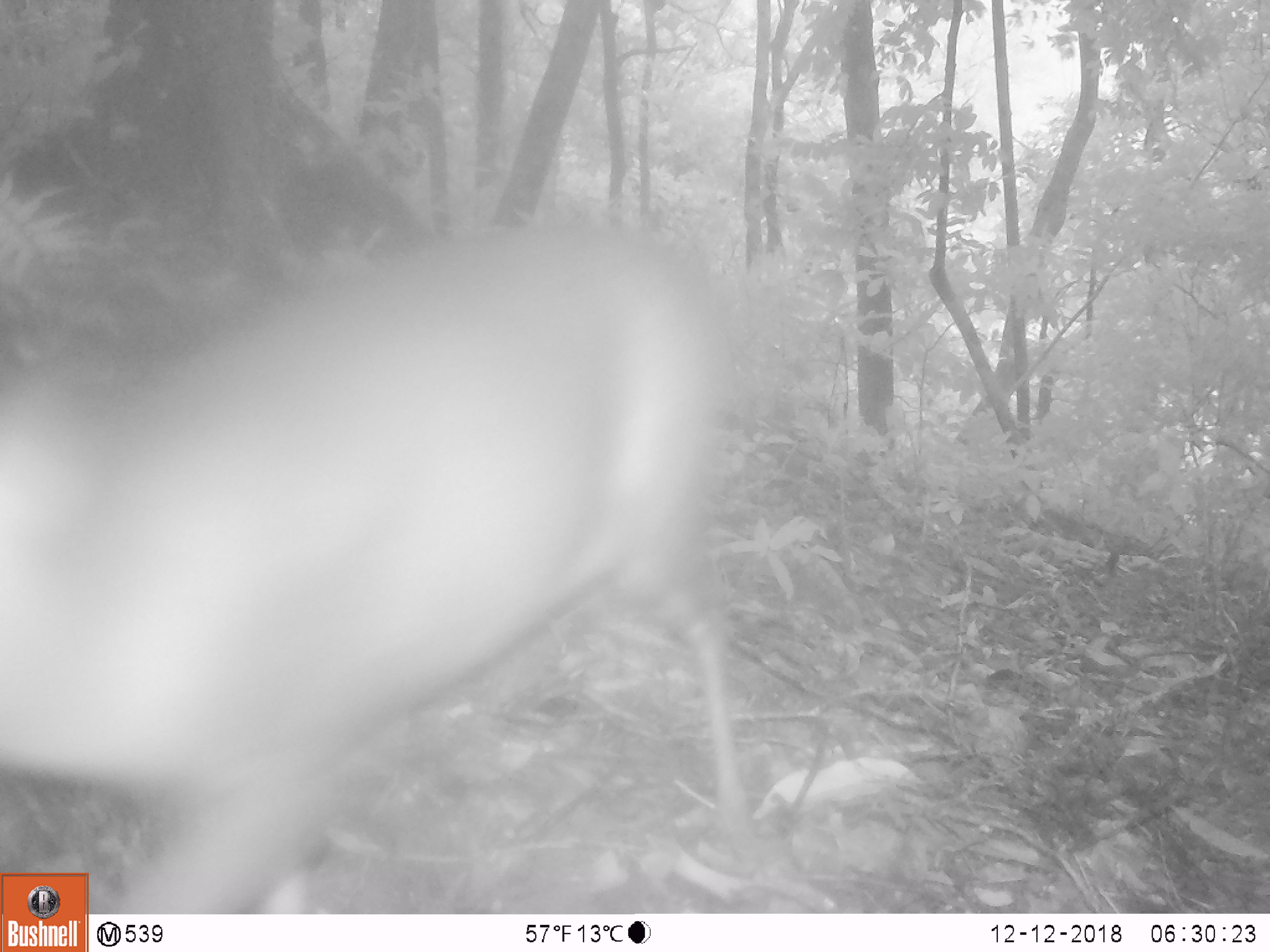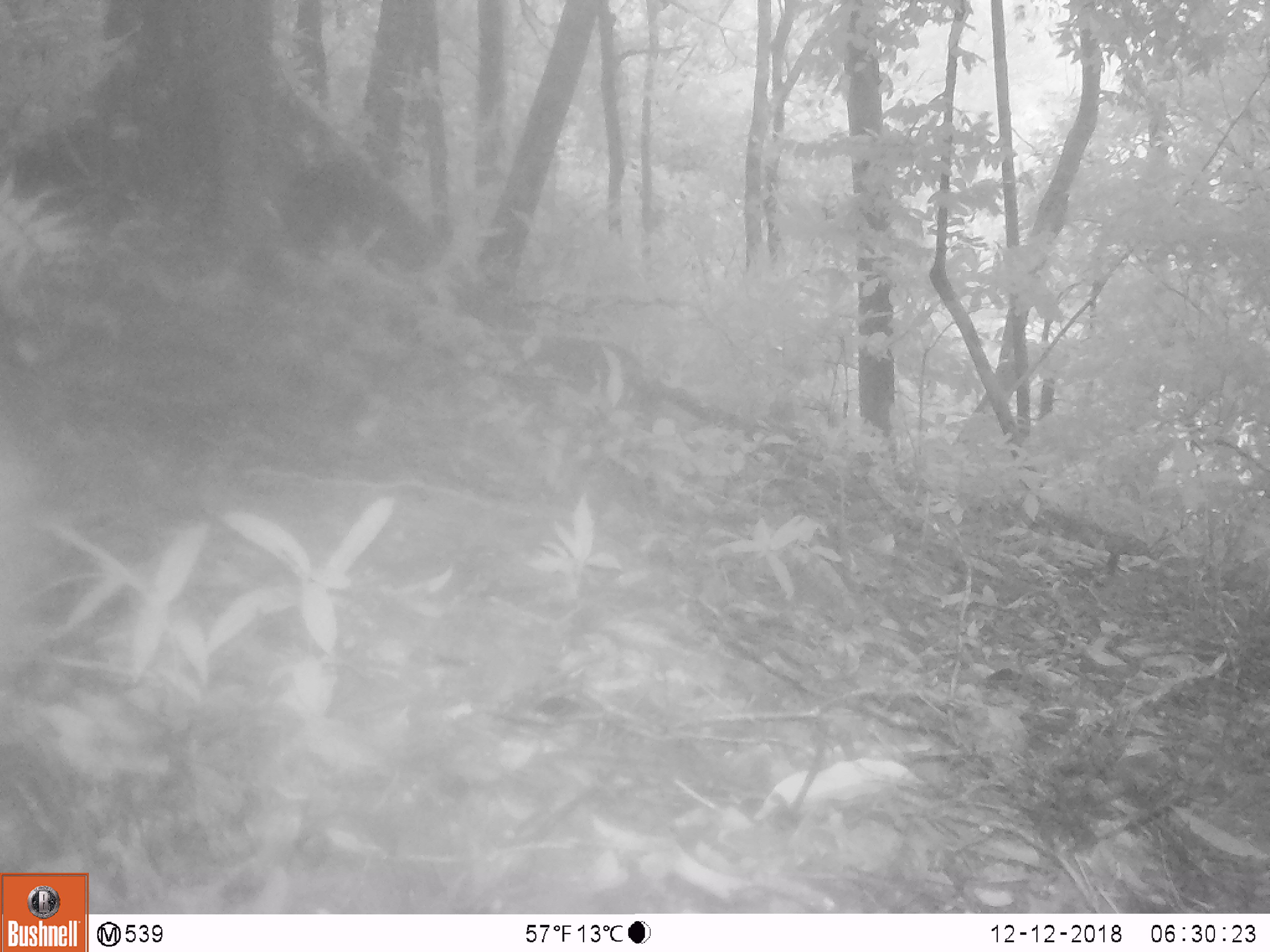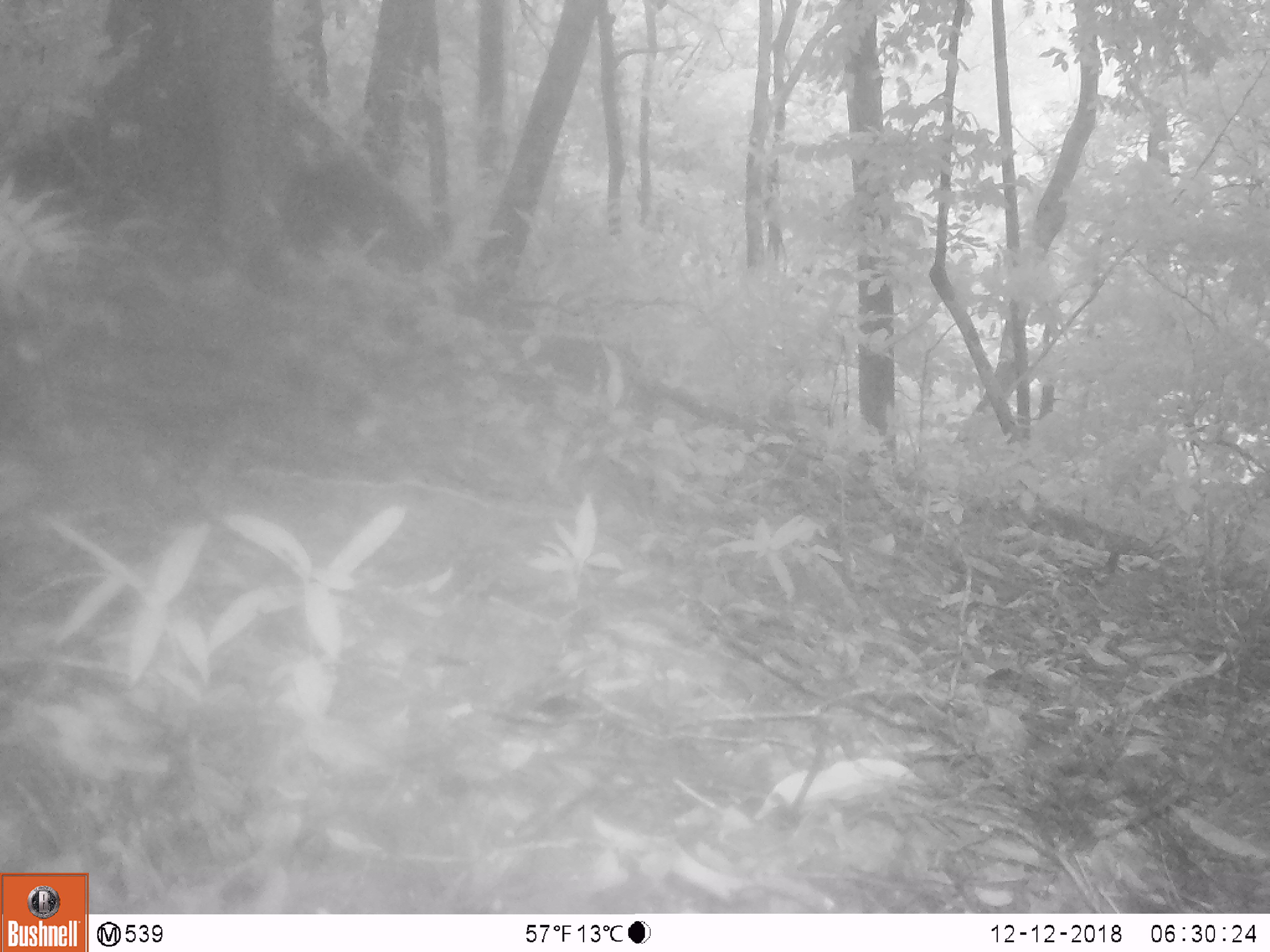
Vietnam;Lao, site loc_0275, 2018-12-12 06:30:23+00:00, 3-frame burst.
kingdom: Animalia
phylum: Chordata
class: Mammalia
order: Artiodactyla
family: Cervidae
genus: Muntiacus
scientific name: Muntiacus rooseveltorum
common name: roosevelt's muntjac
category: roosevelts muntjac group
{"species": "roosevelts muntjac group (roosevelt's muntjac) (Muntiacus rooseveltorum)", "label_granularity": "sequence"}